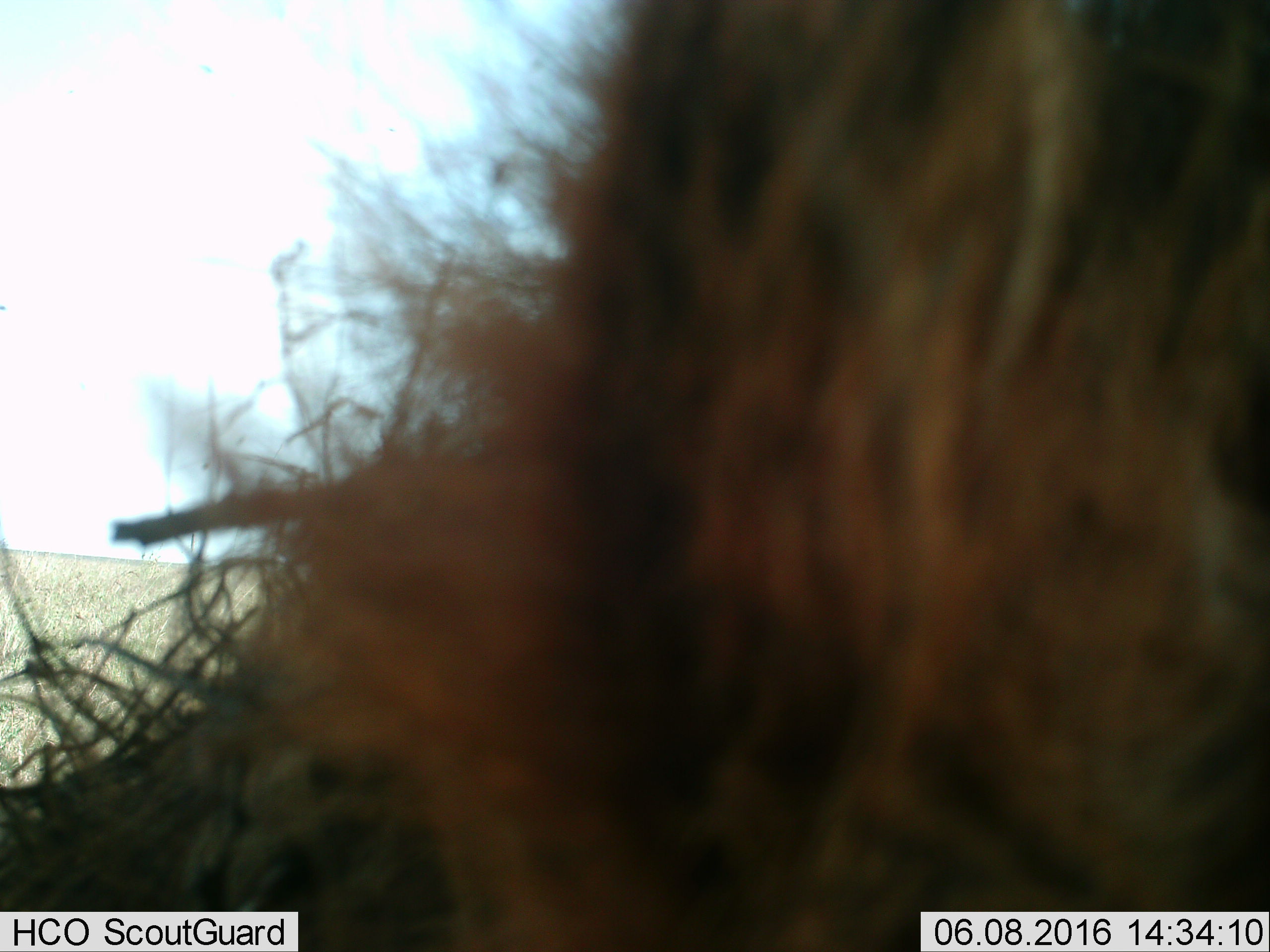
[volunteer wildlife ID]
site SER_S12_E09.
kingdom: Animalia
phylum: Chordata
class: Mammalia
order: Carnivora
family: Hyaenidae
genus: Crocuta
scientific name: Crocuta crocuta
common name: spotted hyena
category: hyenaspotted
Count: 1.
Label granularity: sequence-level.